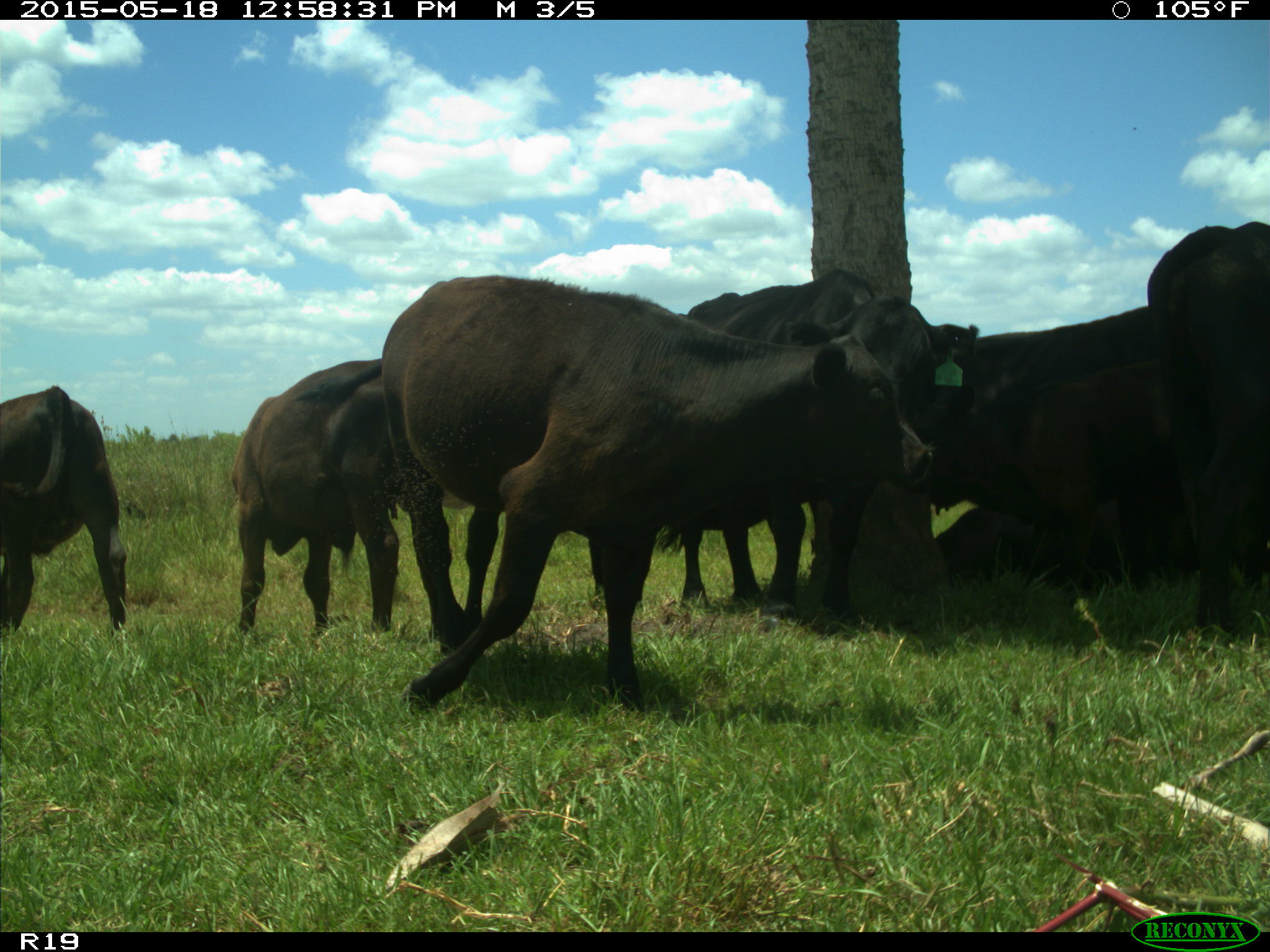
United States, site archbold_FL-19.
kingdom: Animalia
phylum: Chordata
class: Mammalia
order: Artiodactyla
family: Bovidae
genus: Bos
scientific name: Bos taurus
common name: domestic cow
Bos taurus (domestic cow).